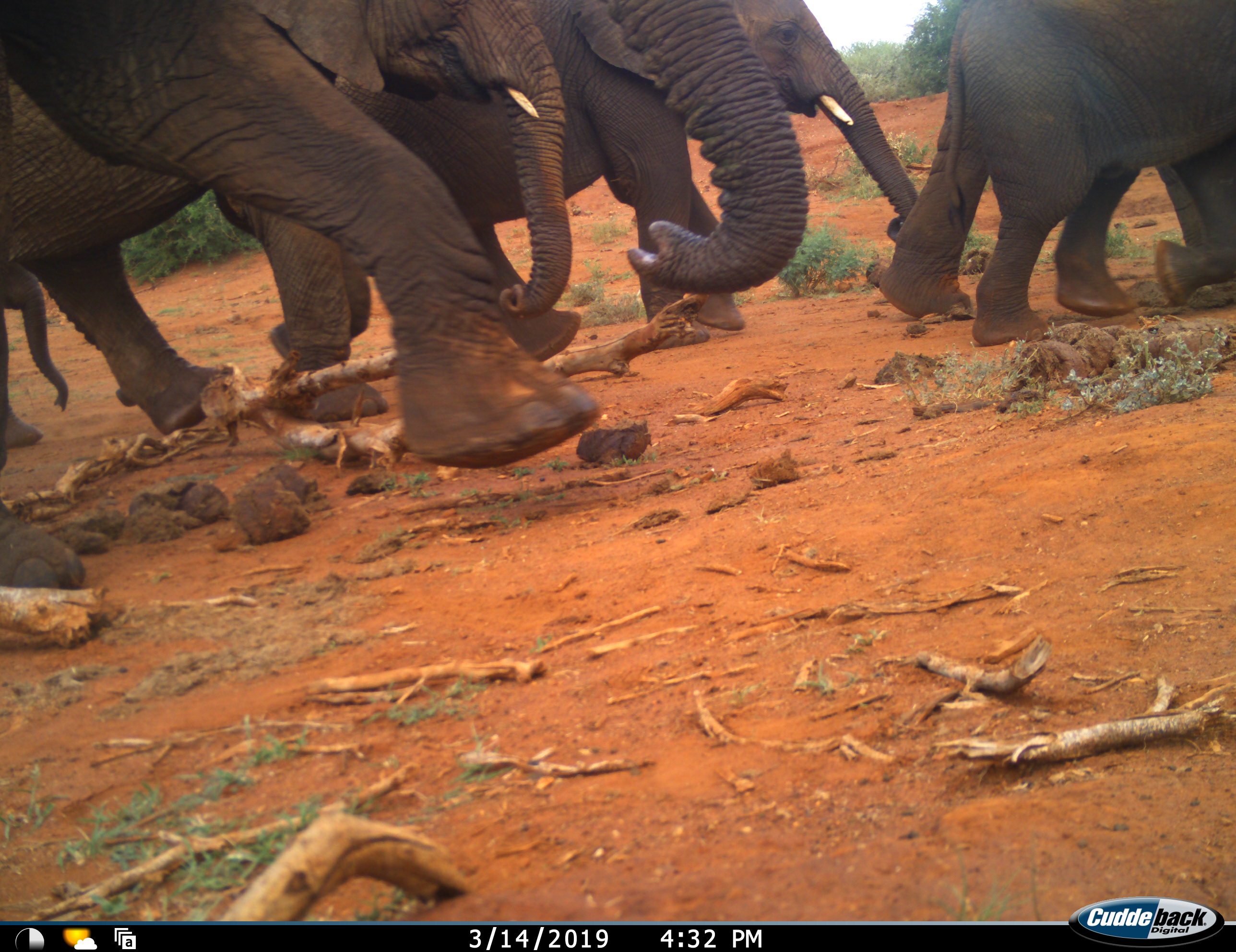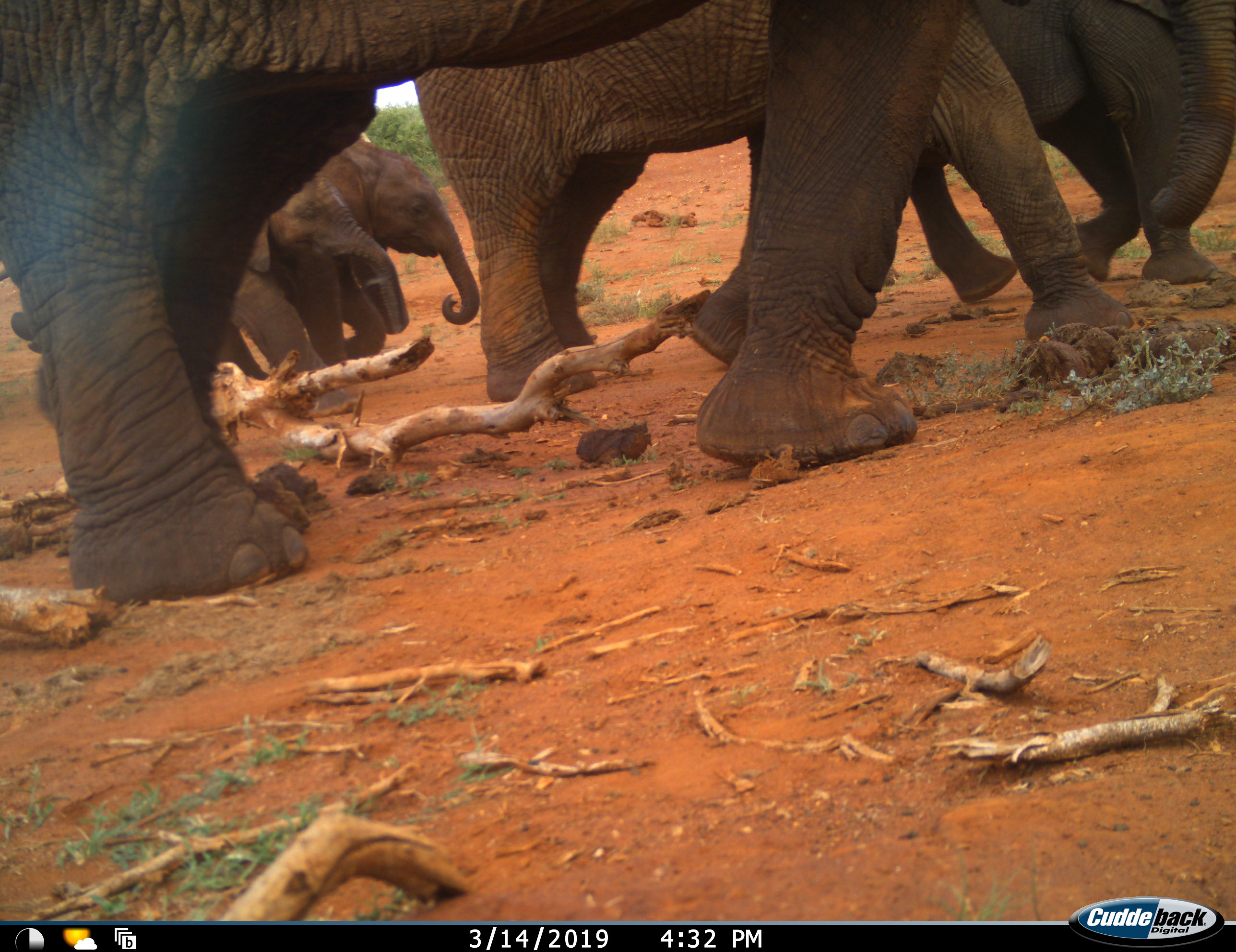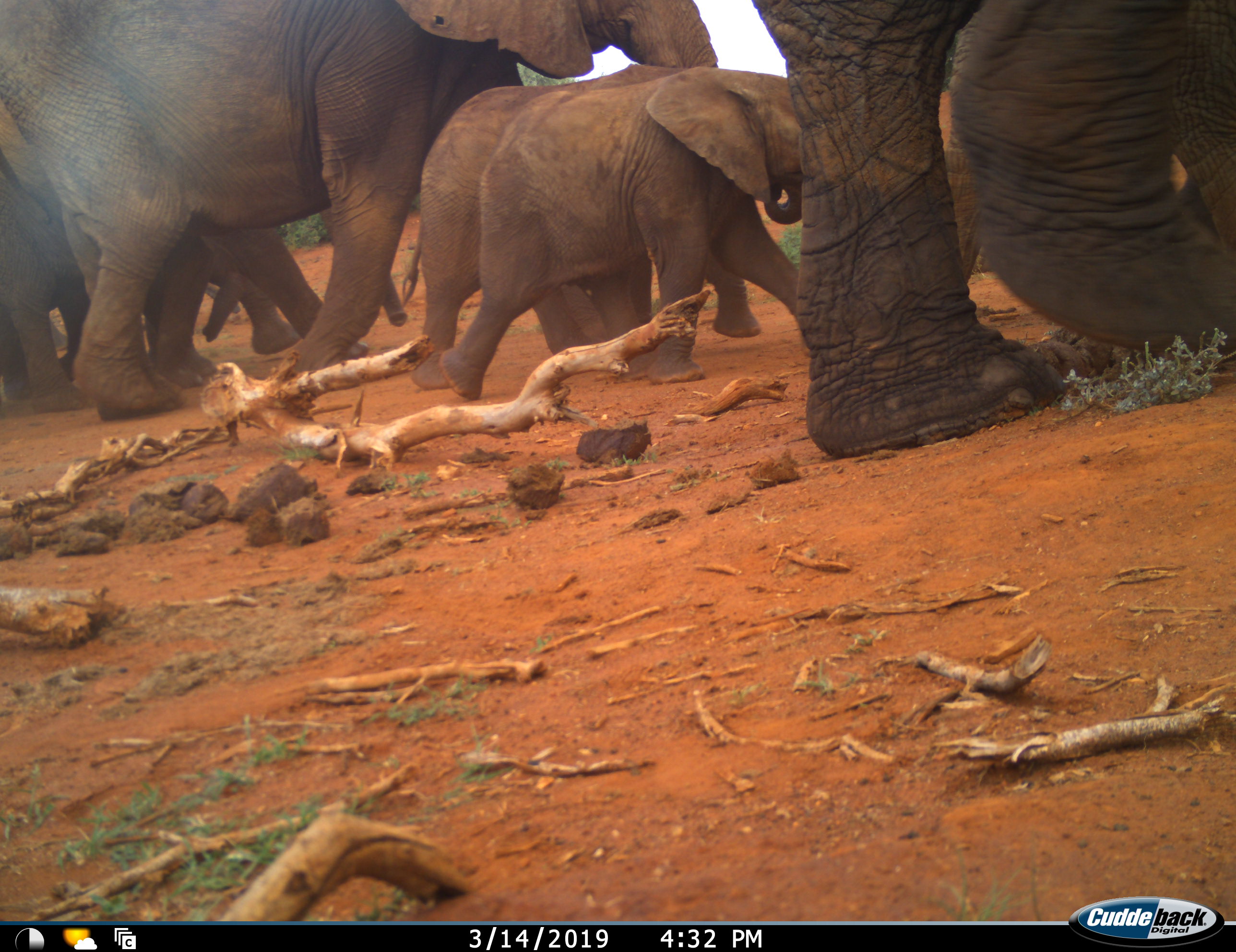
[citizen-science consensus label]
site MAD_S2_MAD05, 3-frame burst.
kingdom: Animalia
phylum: Chordata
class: Mammalia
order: Proboscidea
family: Elephantidae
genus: Loxodonta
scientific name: Loxodonta africana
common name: african bush elephant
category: elephant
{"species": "elephant (african bush elephant) (Loxodonta africana)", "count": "11-50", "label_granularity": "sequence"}